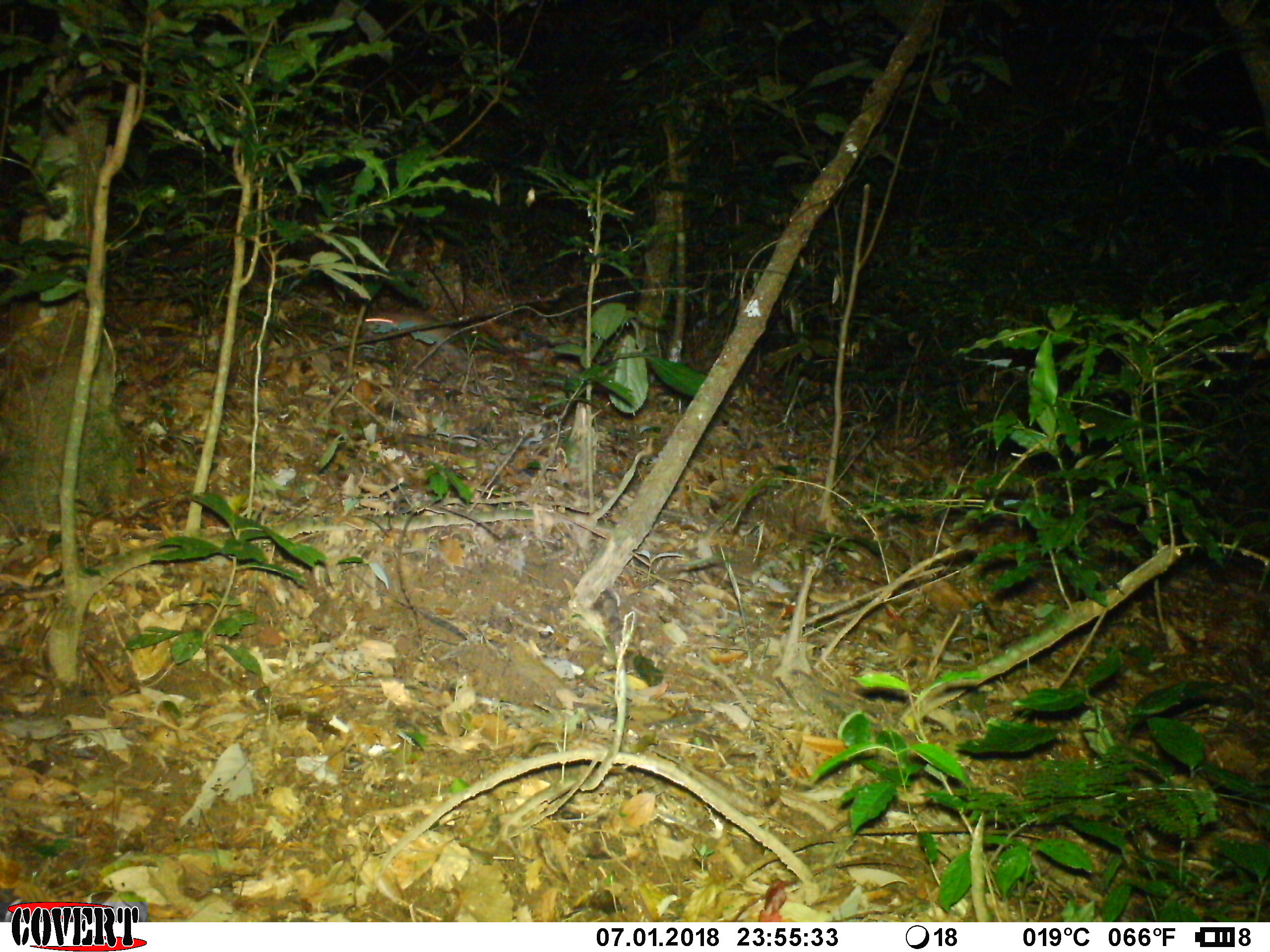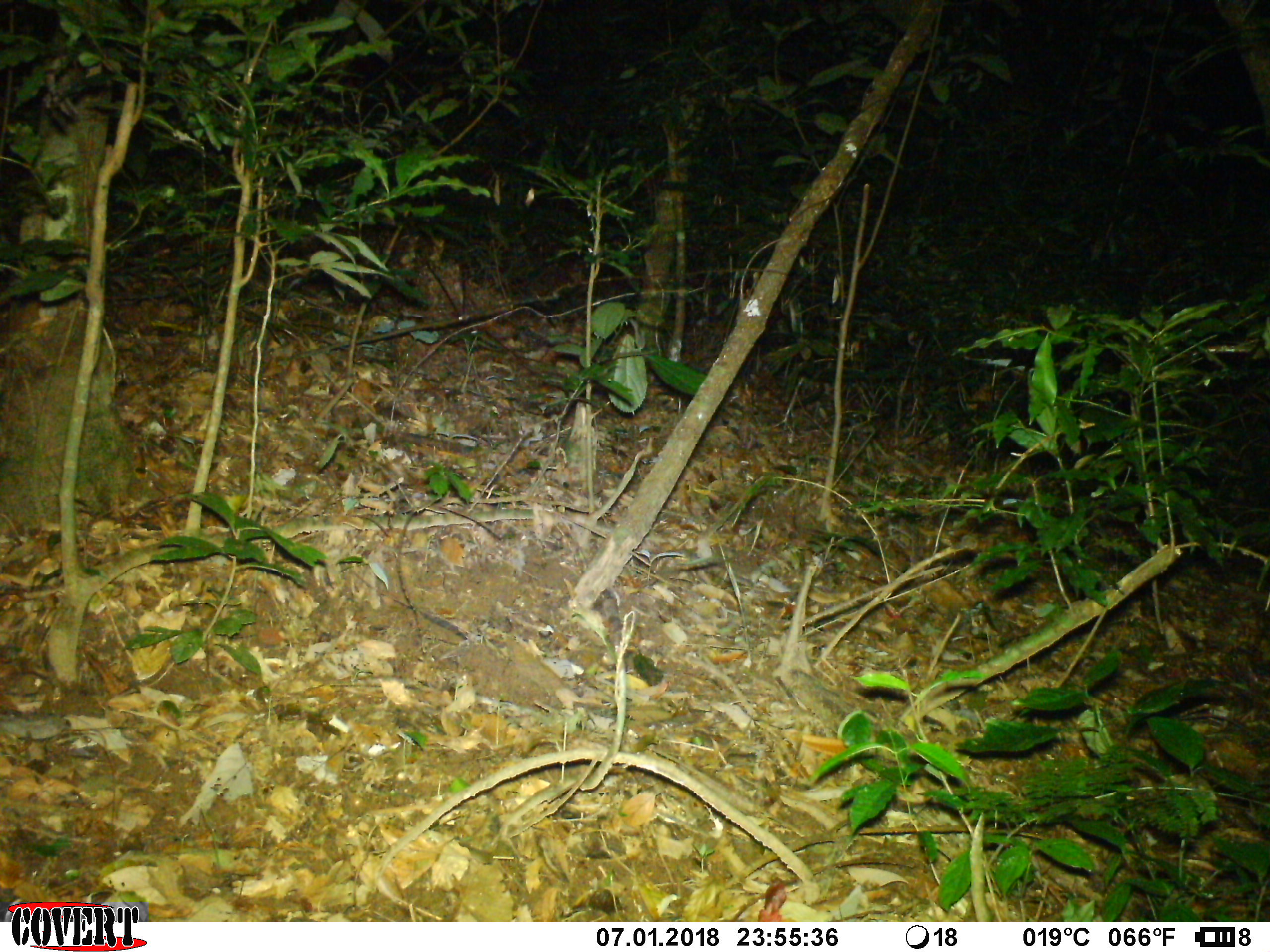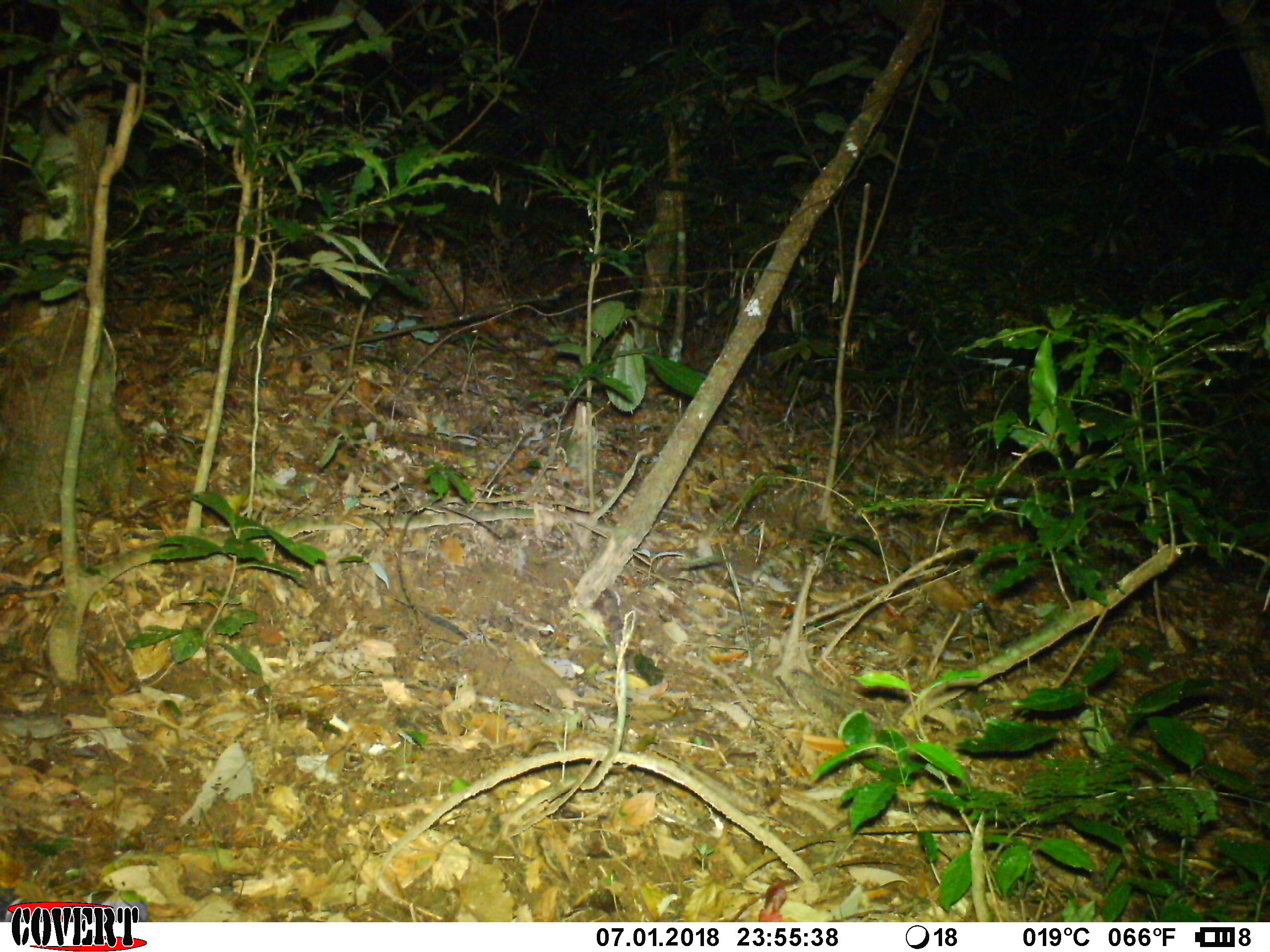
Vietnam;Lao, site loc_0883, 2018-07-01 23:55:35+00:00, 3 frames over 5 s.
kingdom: Animalia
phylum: Chordata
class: Mammalia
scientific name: Mammalia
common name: mammal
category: unidentified small mammal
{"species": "unidentified small mammal (mammal) (Mammalia)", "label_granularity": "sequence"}